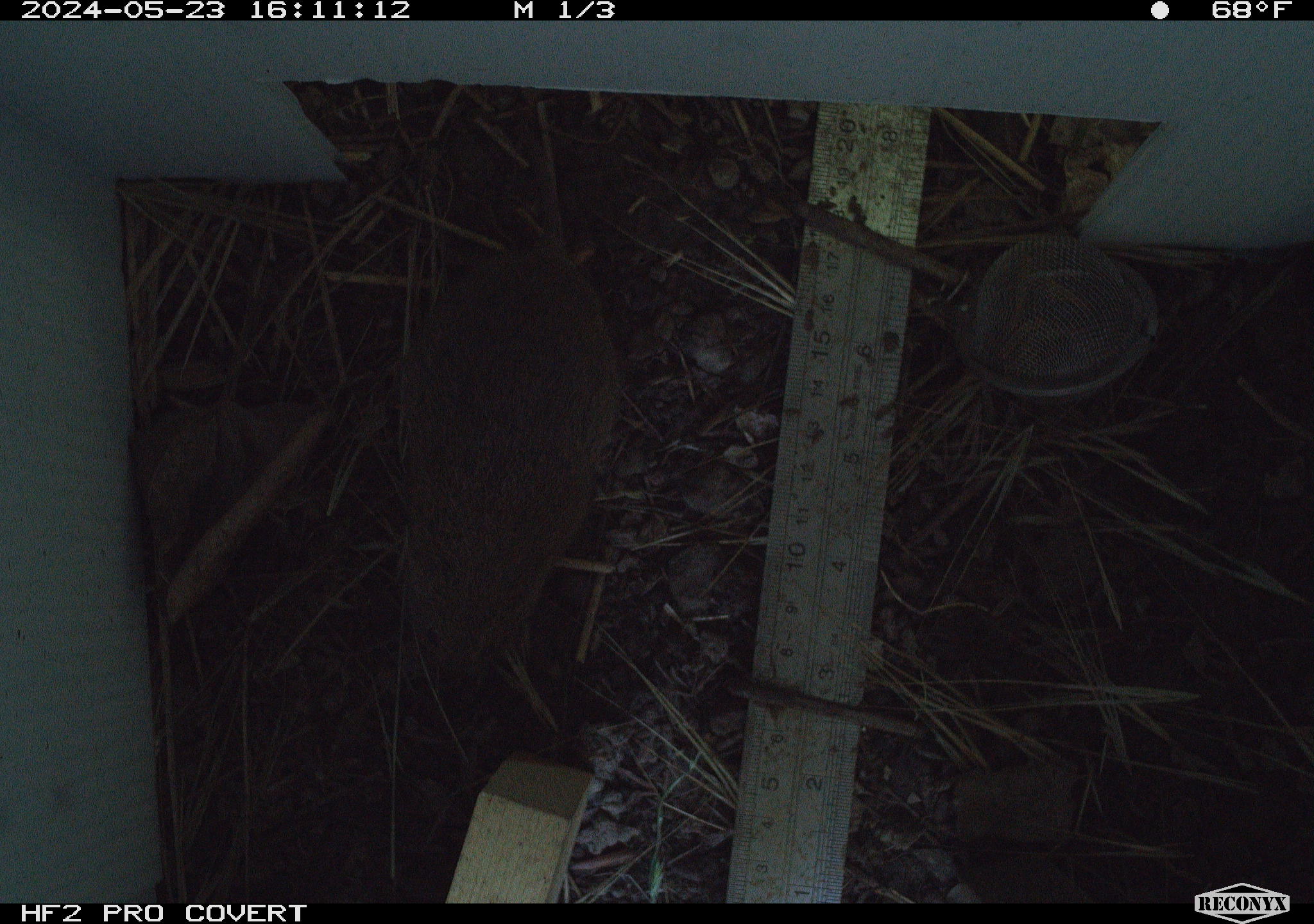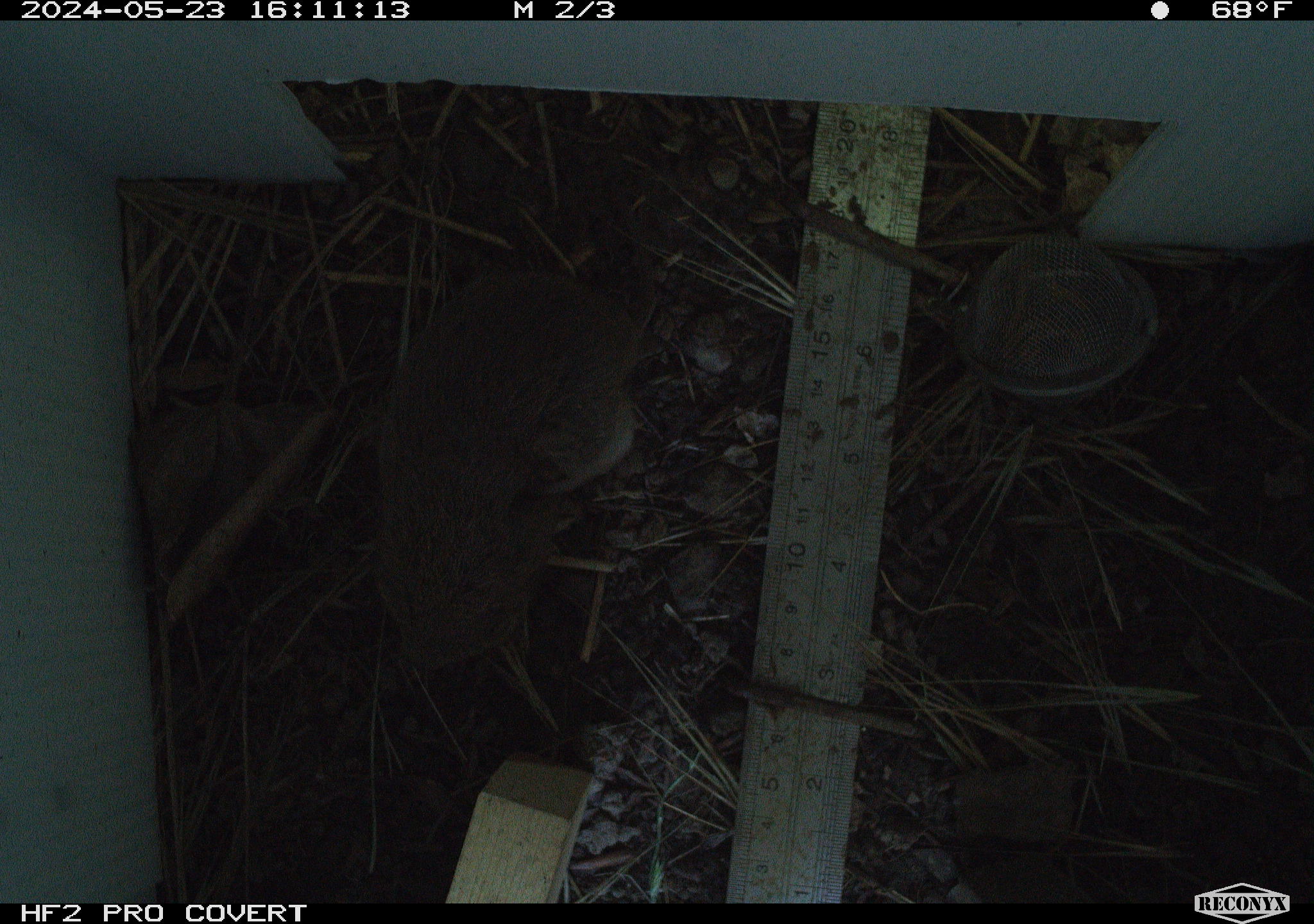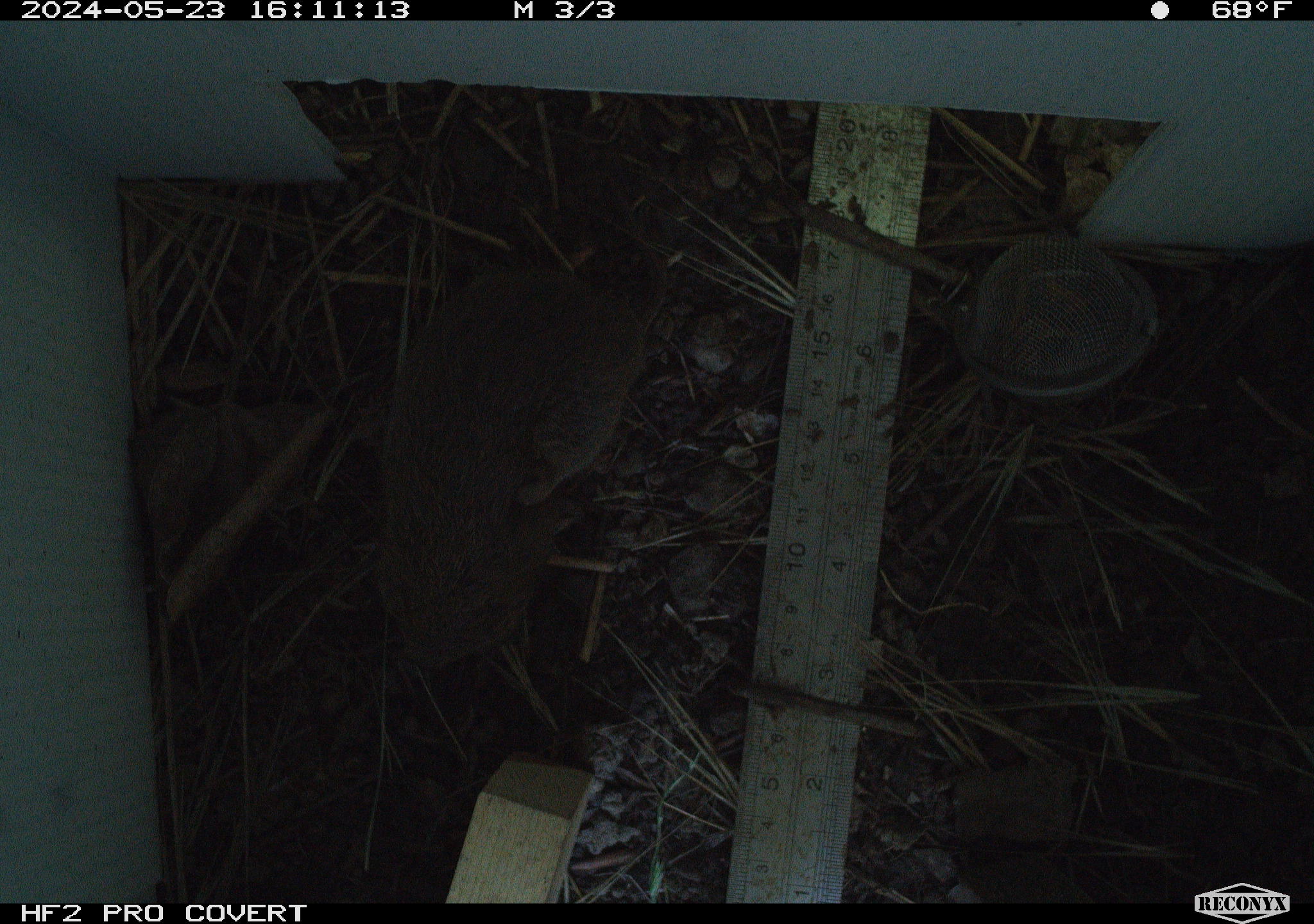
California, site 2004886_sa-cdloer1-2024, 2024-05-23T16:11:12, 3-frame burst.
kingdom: Animalia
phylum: Chordata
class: Mammalia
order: Rodentia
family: Cricetidae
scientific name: Arvicolinae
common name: voles, lemmings, and muskrats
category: arvicolinae subfamily